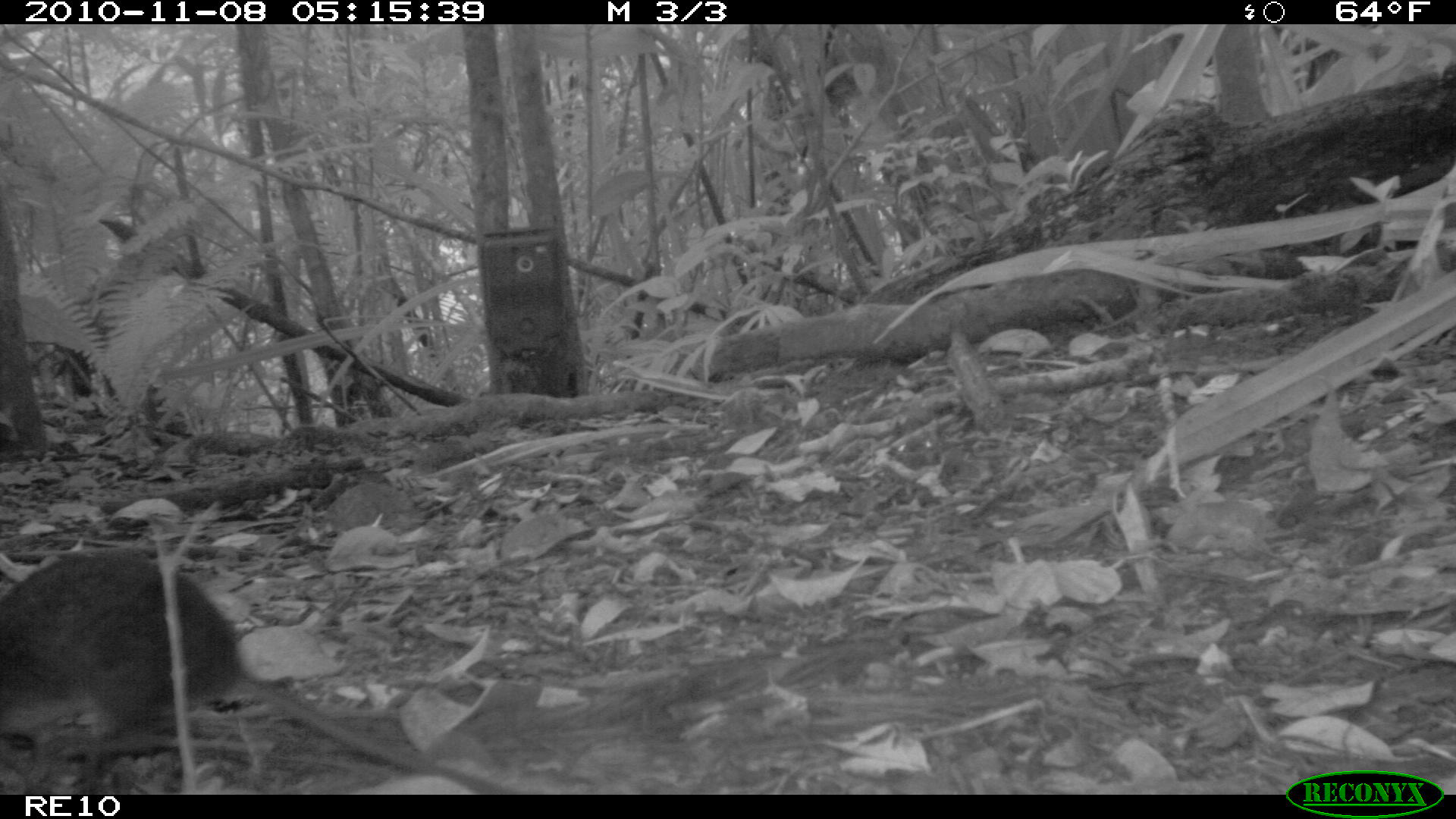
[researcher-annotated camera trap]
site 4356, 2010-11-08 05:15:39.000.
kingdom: Animalia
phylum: Chordata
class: Mammalia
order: Rodentia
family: Muridae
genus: Rattus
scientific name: Rattus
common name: rodent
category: unknown rat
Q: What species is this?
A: Unknown rat (rodent) (Rattus).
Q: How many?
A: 1.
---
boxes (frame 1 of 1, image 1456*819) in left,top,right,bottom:
unknown rat: 0,545,497,791